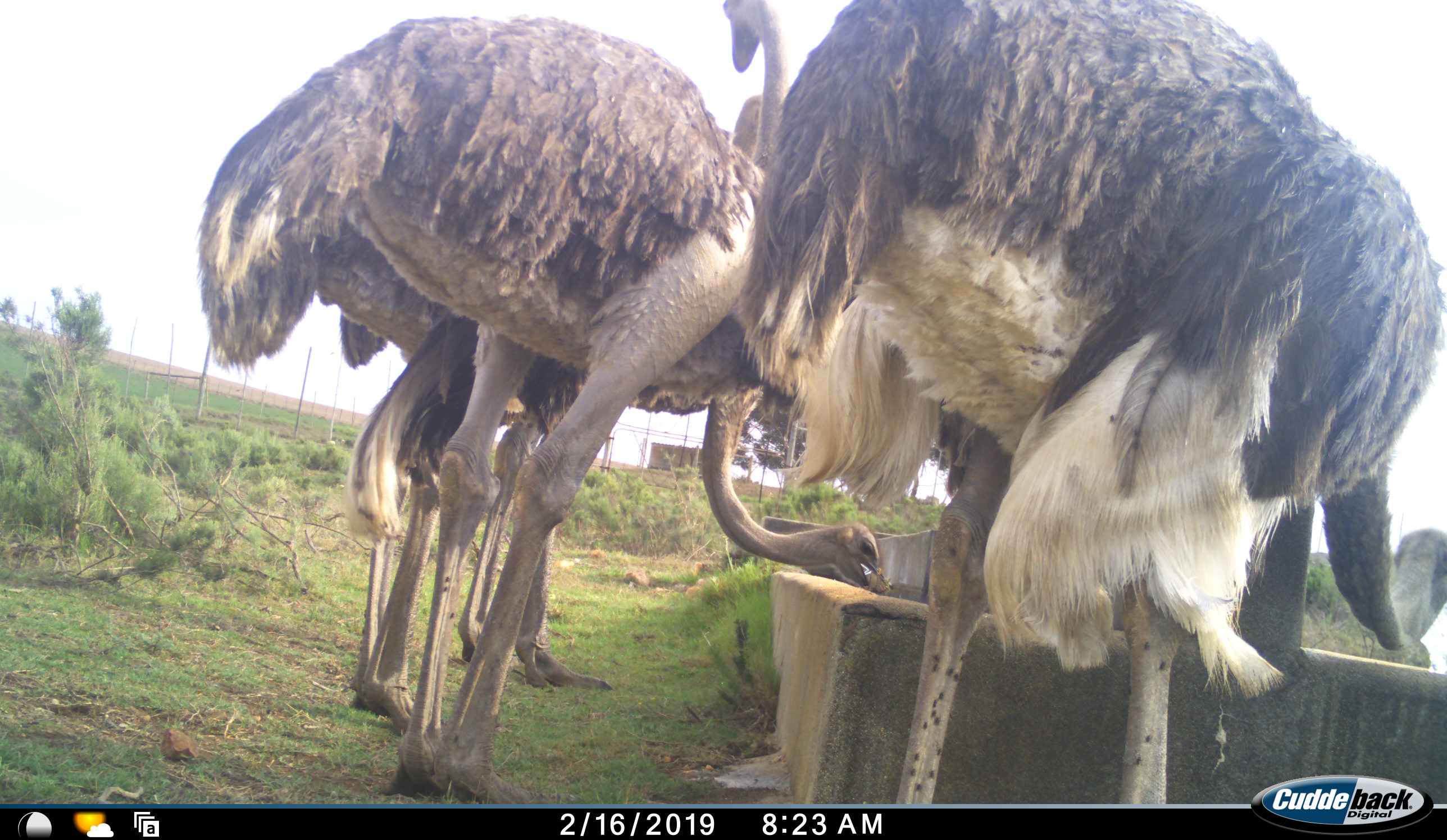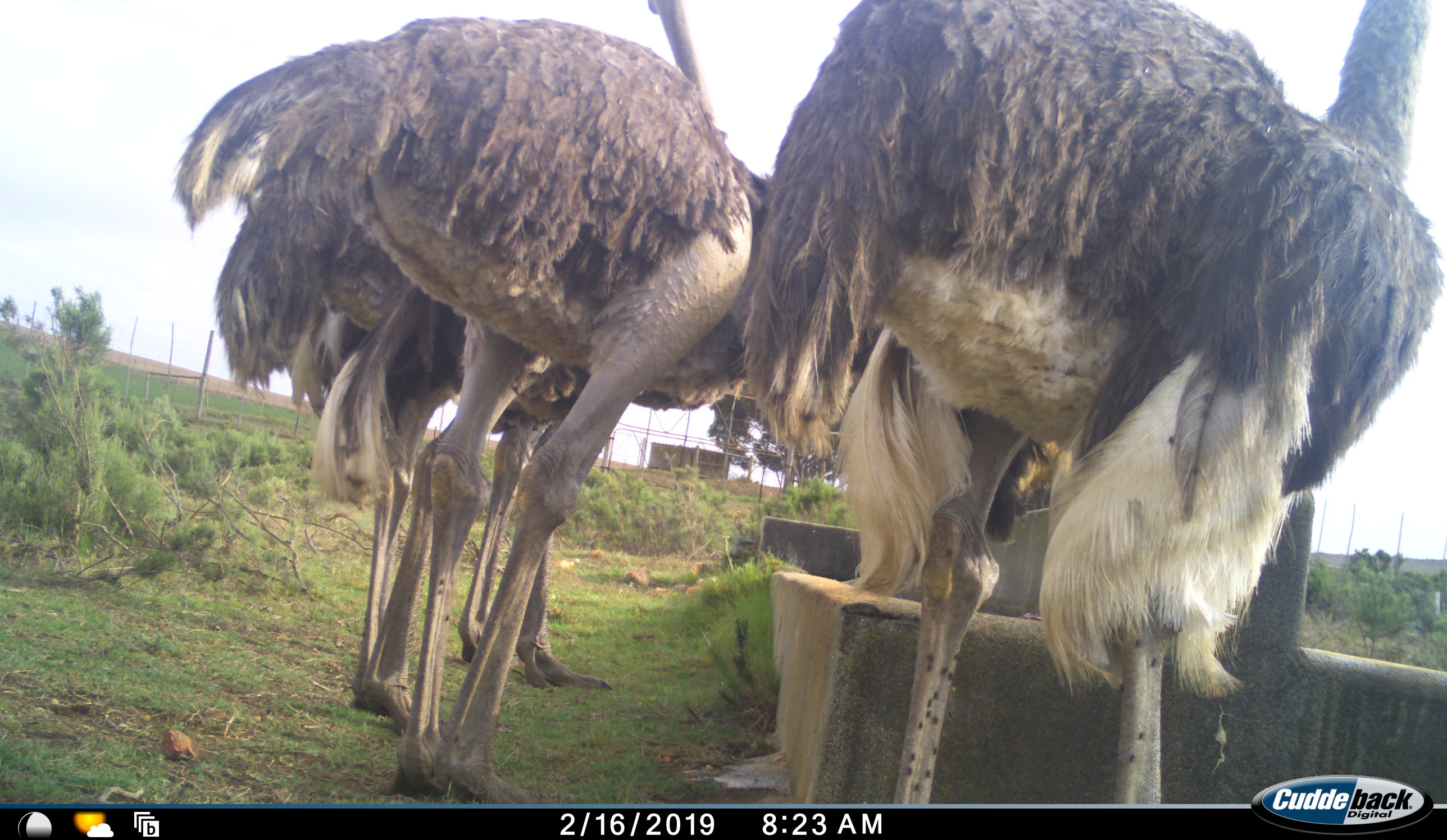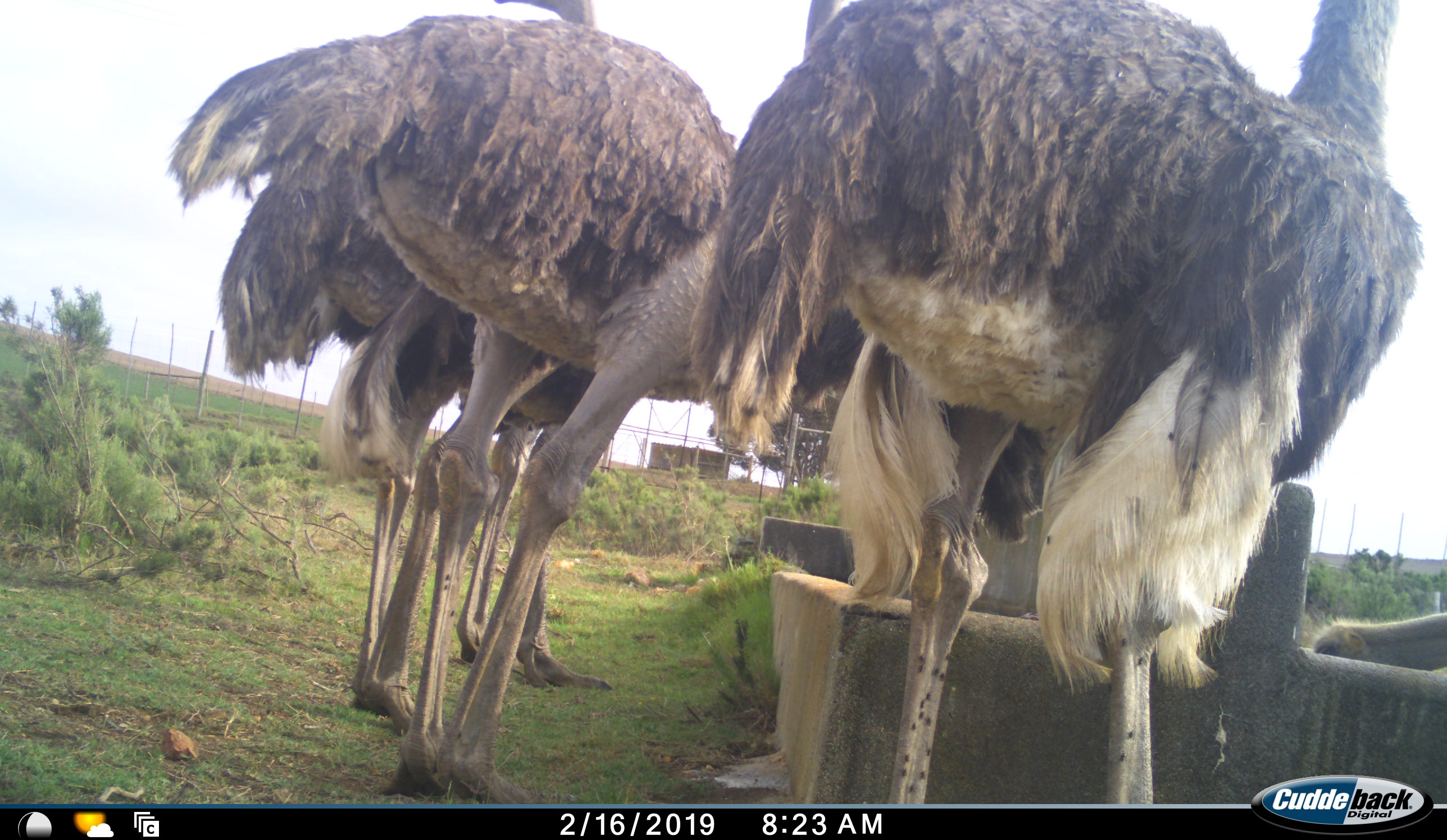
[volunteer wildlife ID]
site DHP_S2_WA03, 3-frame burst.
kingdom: Animalia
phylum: Chordata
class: Aves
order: Struthioniformes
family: Struthionidae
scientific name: Struthionidae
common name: ostrich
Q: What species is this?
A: Ostrich (Struthionidae).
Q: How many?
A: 5.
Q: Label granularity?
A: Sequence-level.